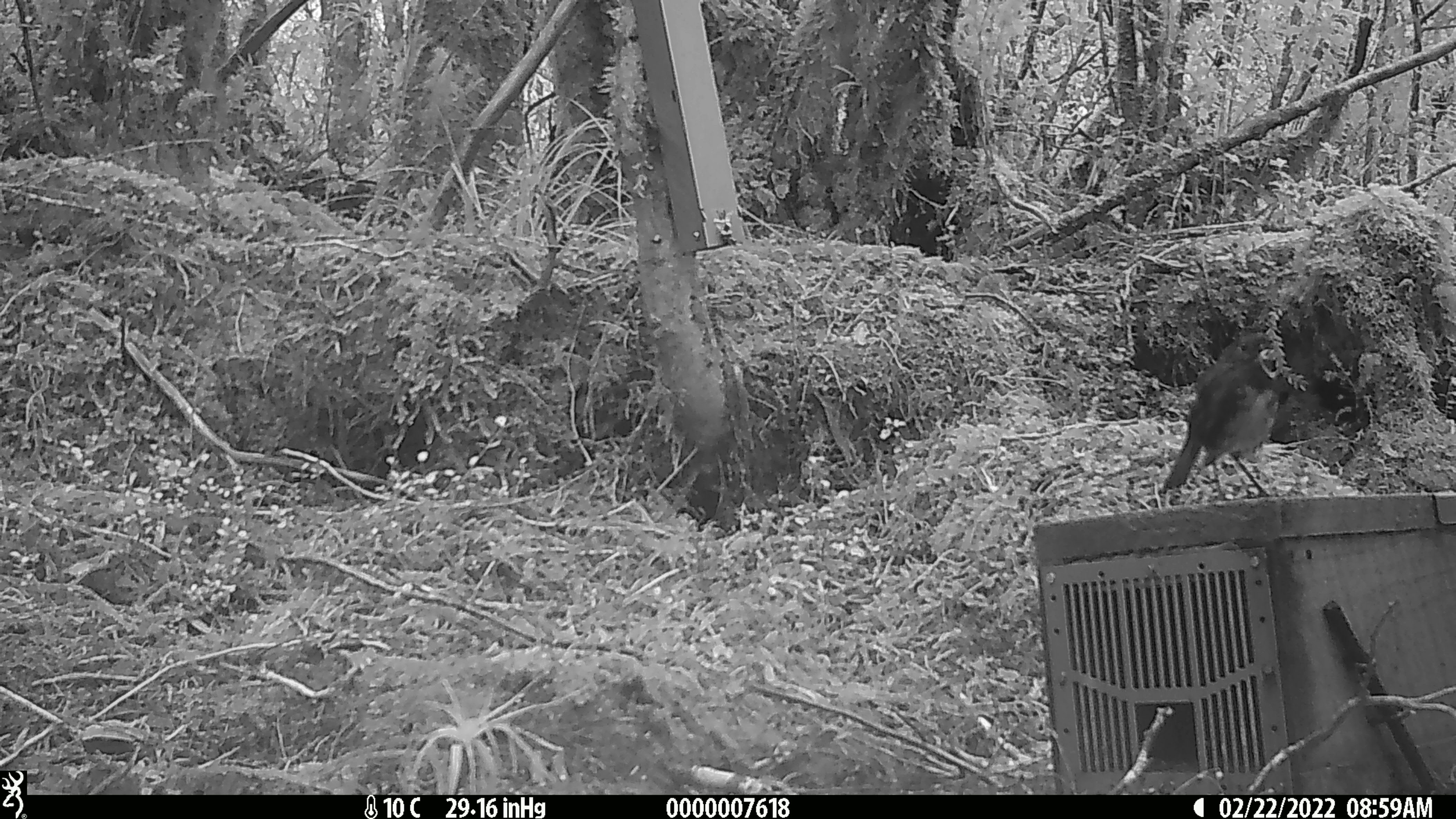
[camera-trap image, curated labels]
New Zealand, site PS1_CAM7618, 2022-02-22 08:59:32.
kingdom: Animalia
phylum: Chordata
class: Aves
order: Passeriformes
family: Petroicidae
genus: Petroica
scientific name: Petroica australis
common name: new zealand robin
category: robin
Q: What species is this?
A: Robin (new zealand robin) (Petroica australis).